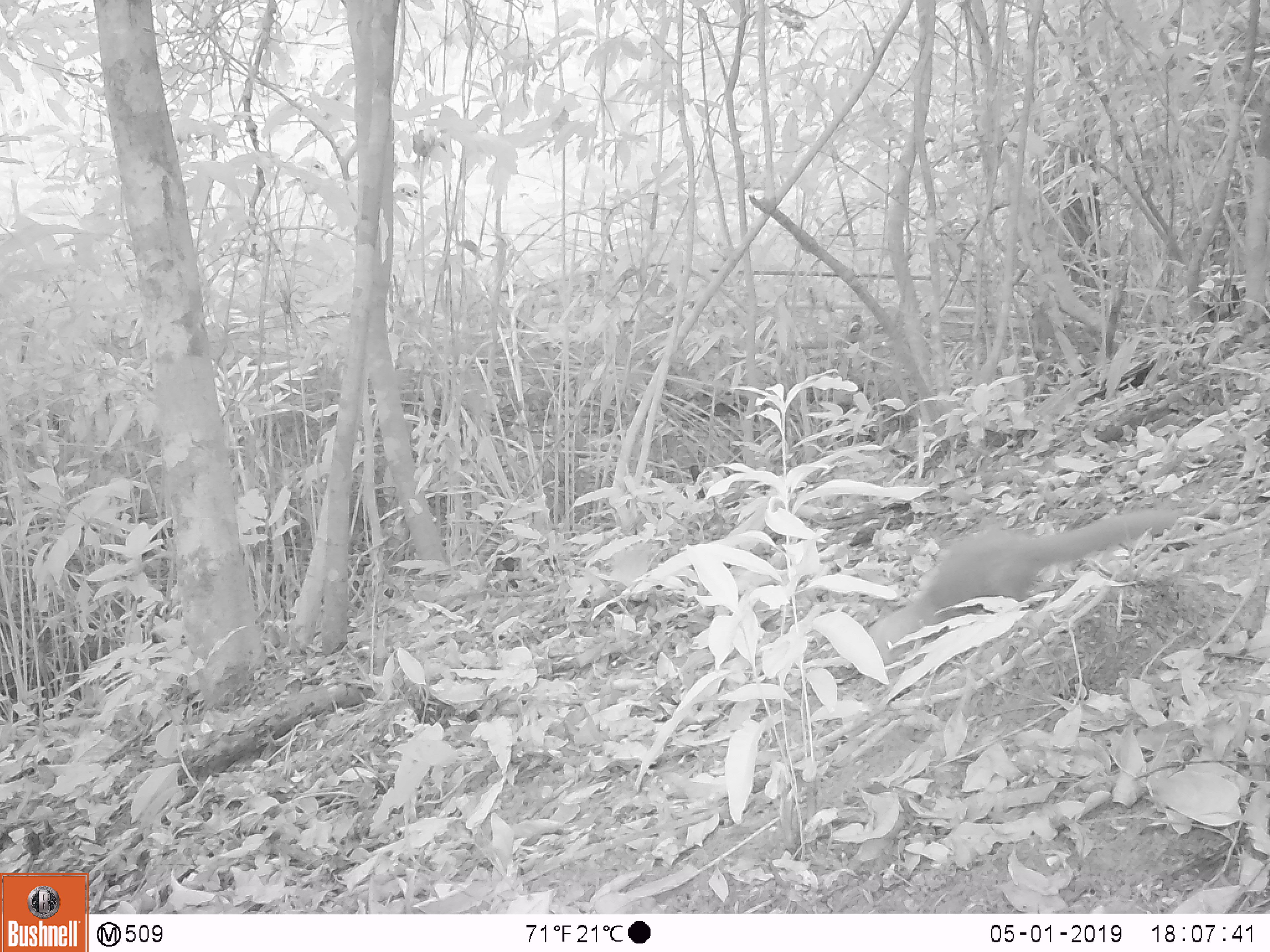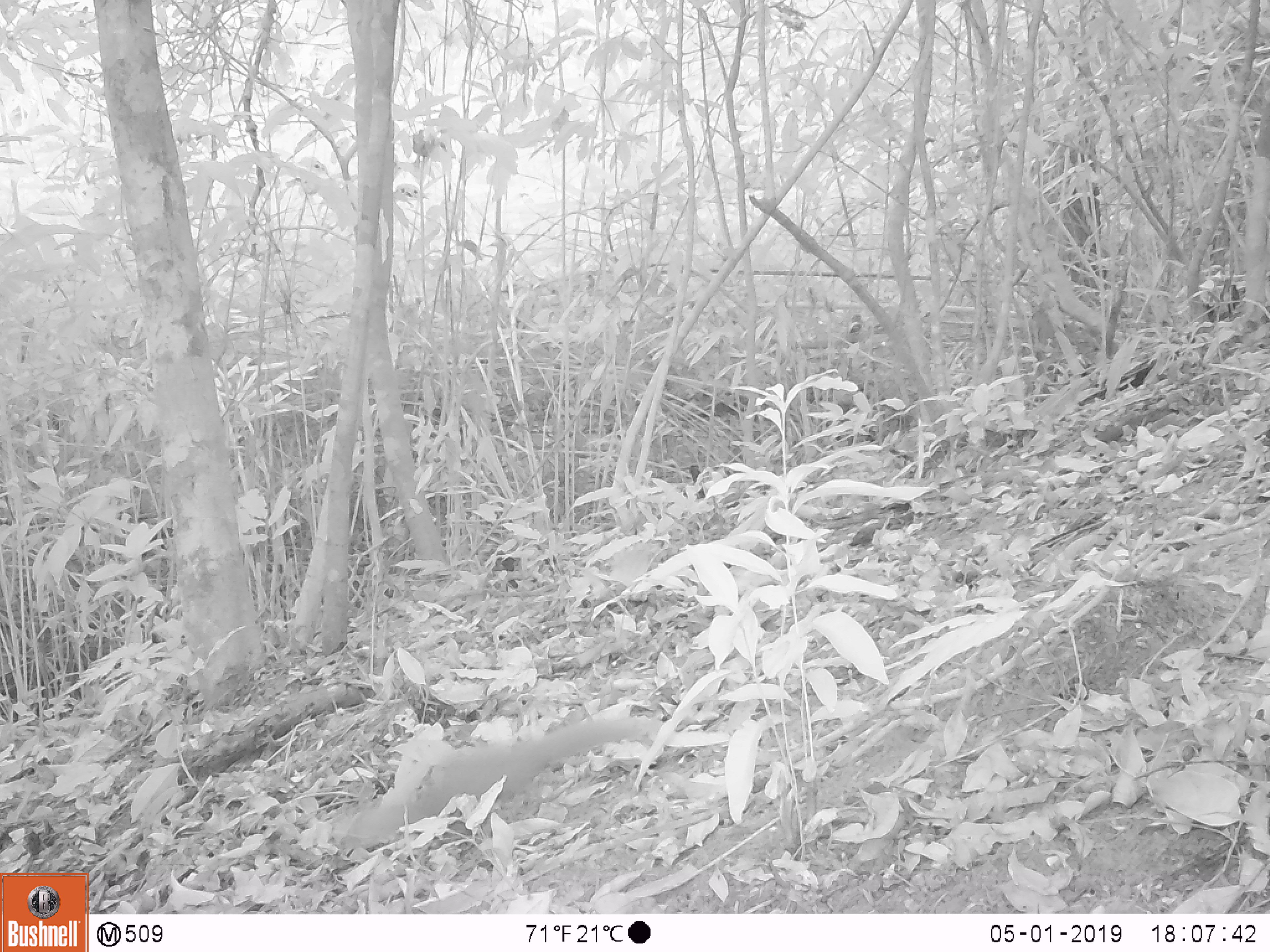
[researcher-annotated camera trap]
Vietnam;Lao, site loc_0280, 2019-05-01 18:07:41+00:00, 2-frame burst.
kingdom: Animalia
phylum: Chordata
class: Mammalia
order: Scandentia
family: Tupaiidae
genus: Tupaia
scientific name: Tupaia belangeri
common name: northern treeshrew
Northern treeshrew (Tupaia belangeri). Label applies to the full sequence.